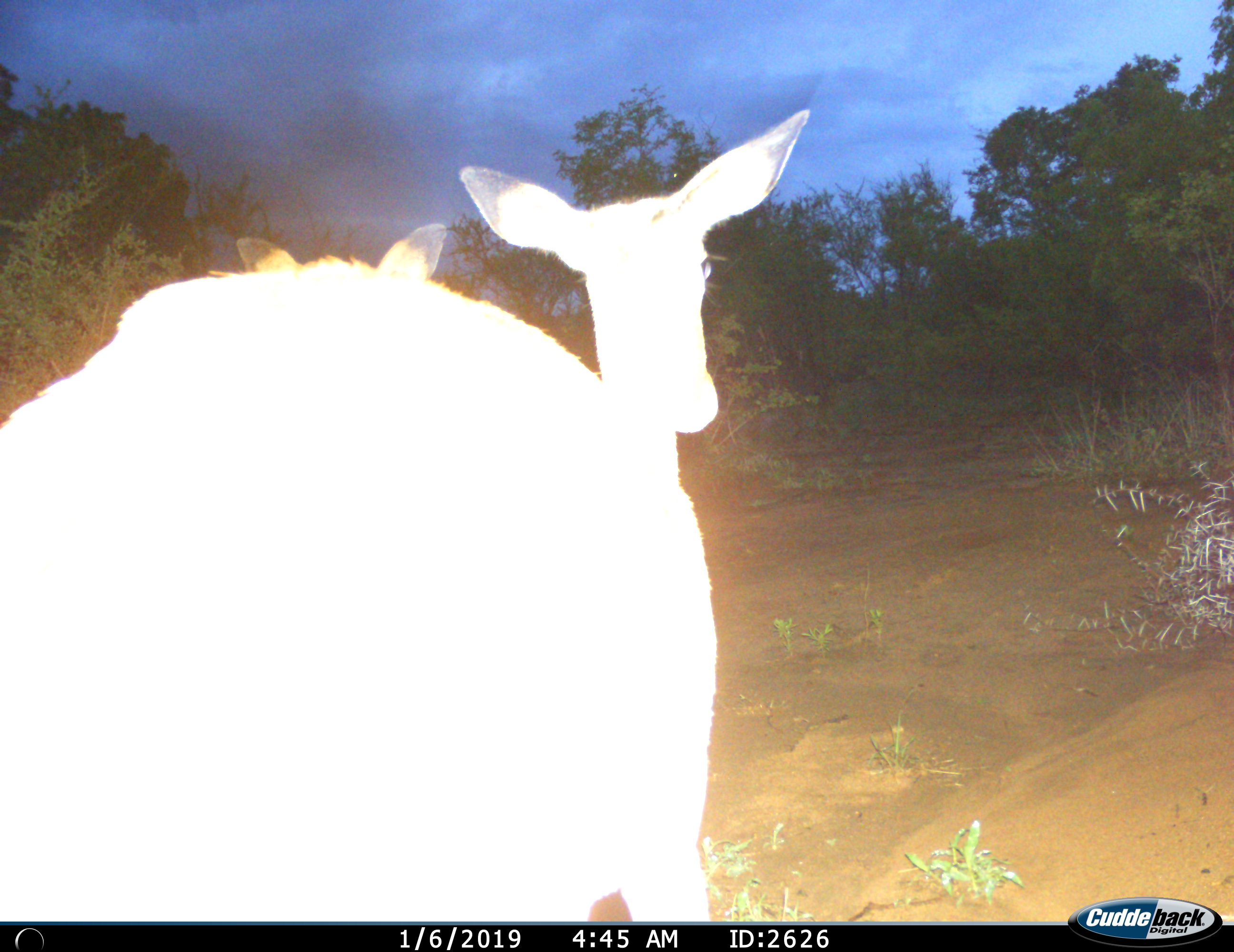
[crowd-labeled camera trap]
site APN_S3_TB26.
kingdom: Animalia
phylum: Chordata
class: Mammalia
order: Artiodactyla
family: Bovidae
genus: Aepyceros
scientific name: Aepyceros melampus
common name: impala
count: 2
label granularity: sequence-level